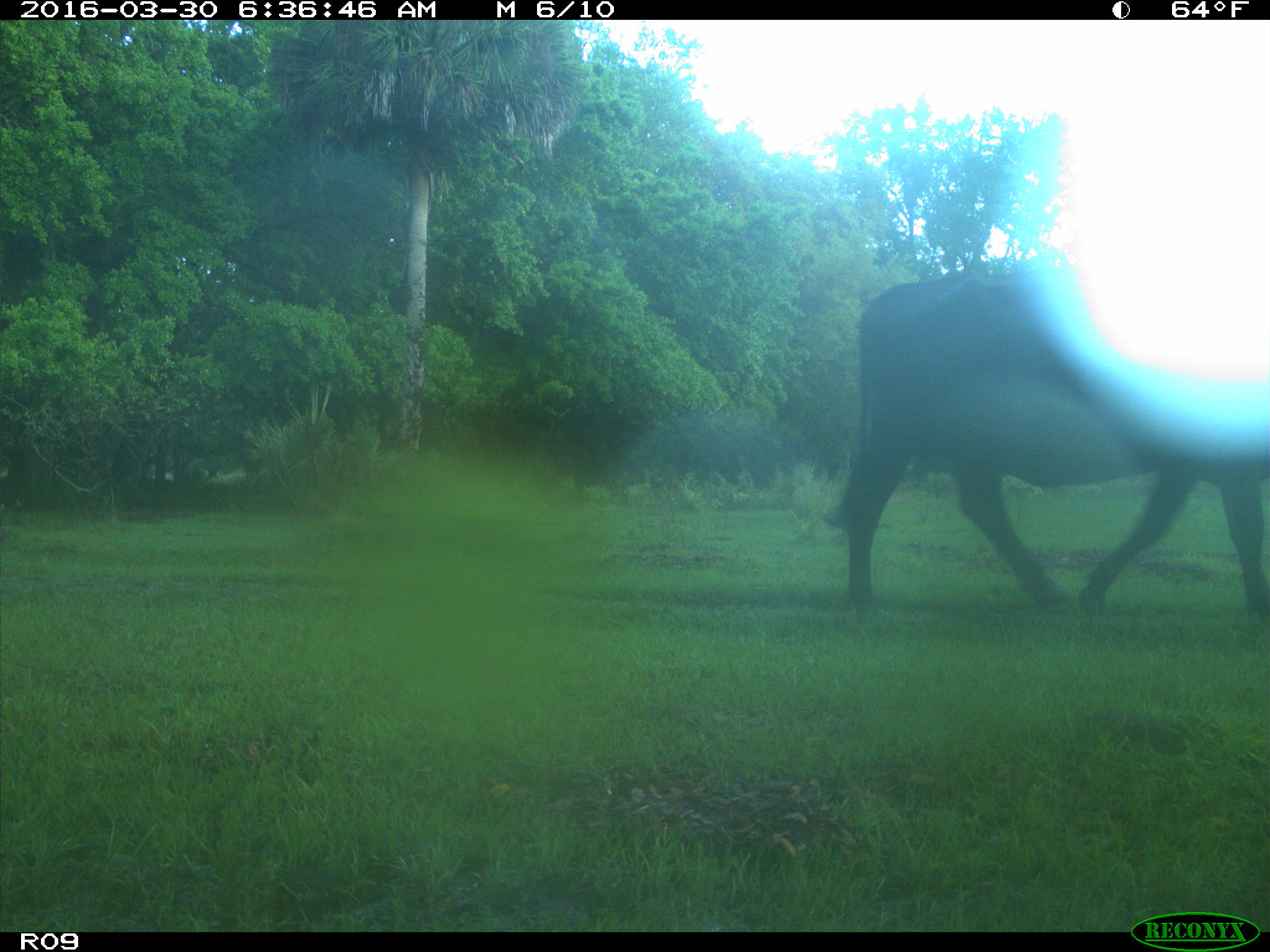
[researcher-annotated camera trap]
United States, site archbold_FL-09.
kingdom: Animalia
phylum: Chordata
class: Mammalia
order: Artiodactyla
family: Bovidae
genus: Bos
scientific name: Bos taurus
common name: domestic cow